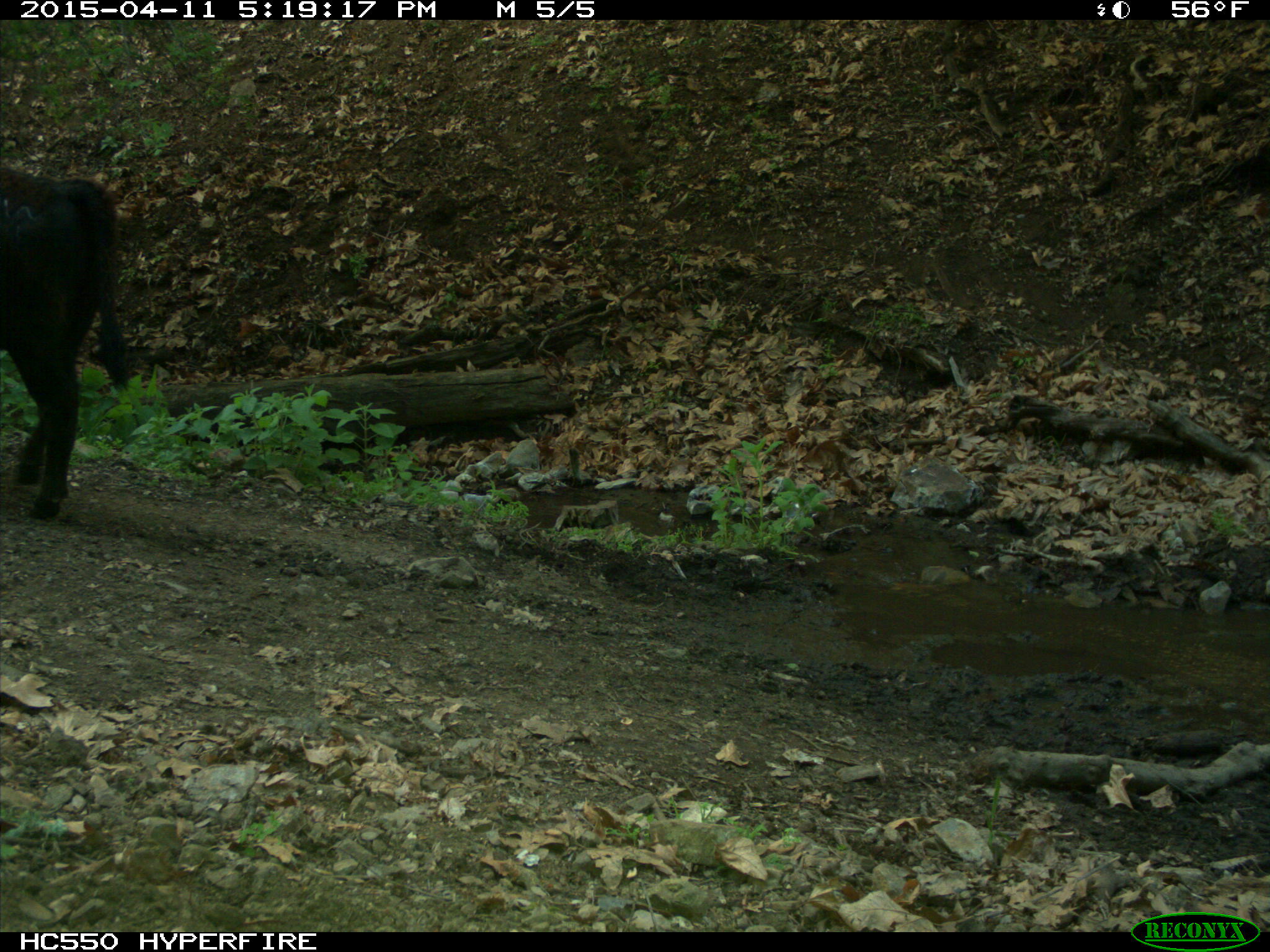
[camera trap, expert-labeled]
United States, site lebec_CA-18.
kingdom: Animalia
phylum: Chordata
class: Mammalia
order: Artiodactyla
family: Bovidae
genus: Bos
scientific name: Bos taurus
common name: domestic cow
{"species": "Bos taurus (domestic cow)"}